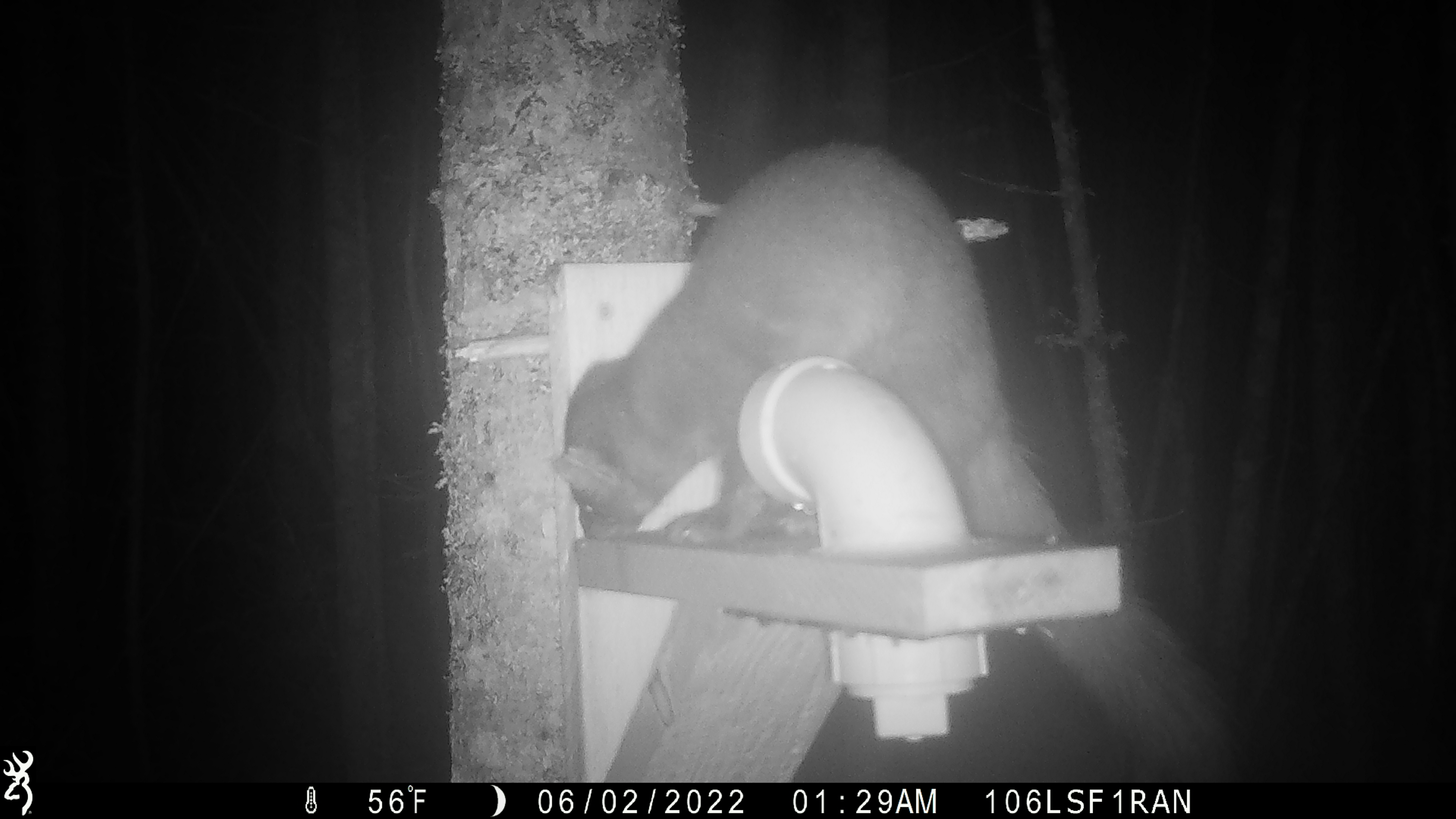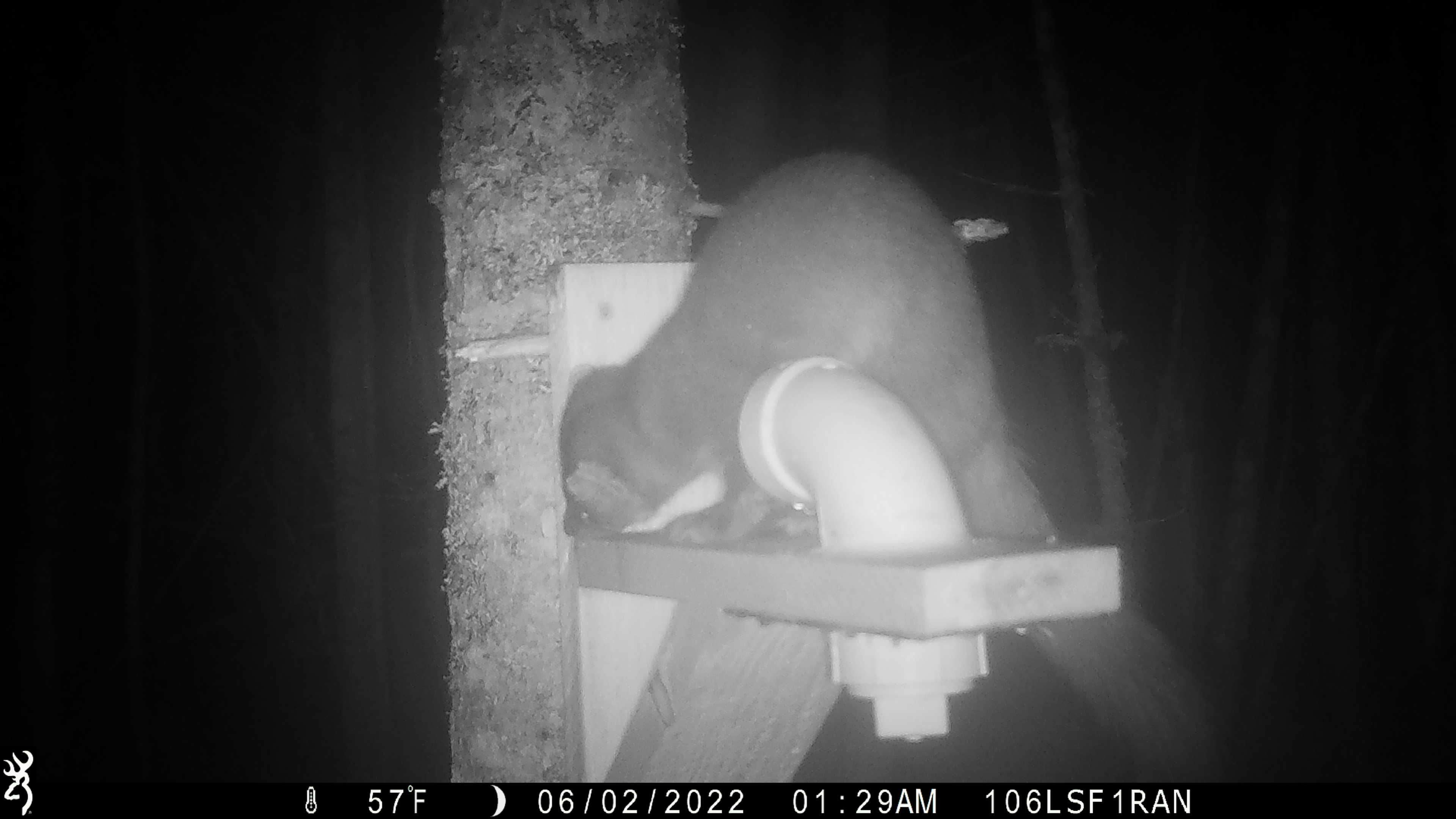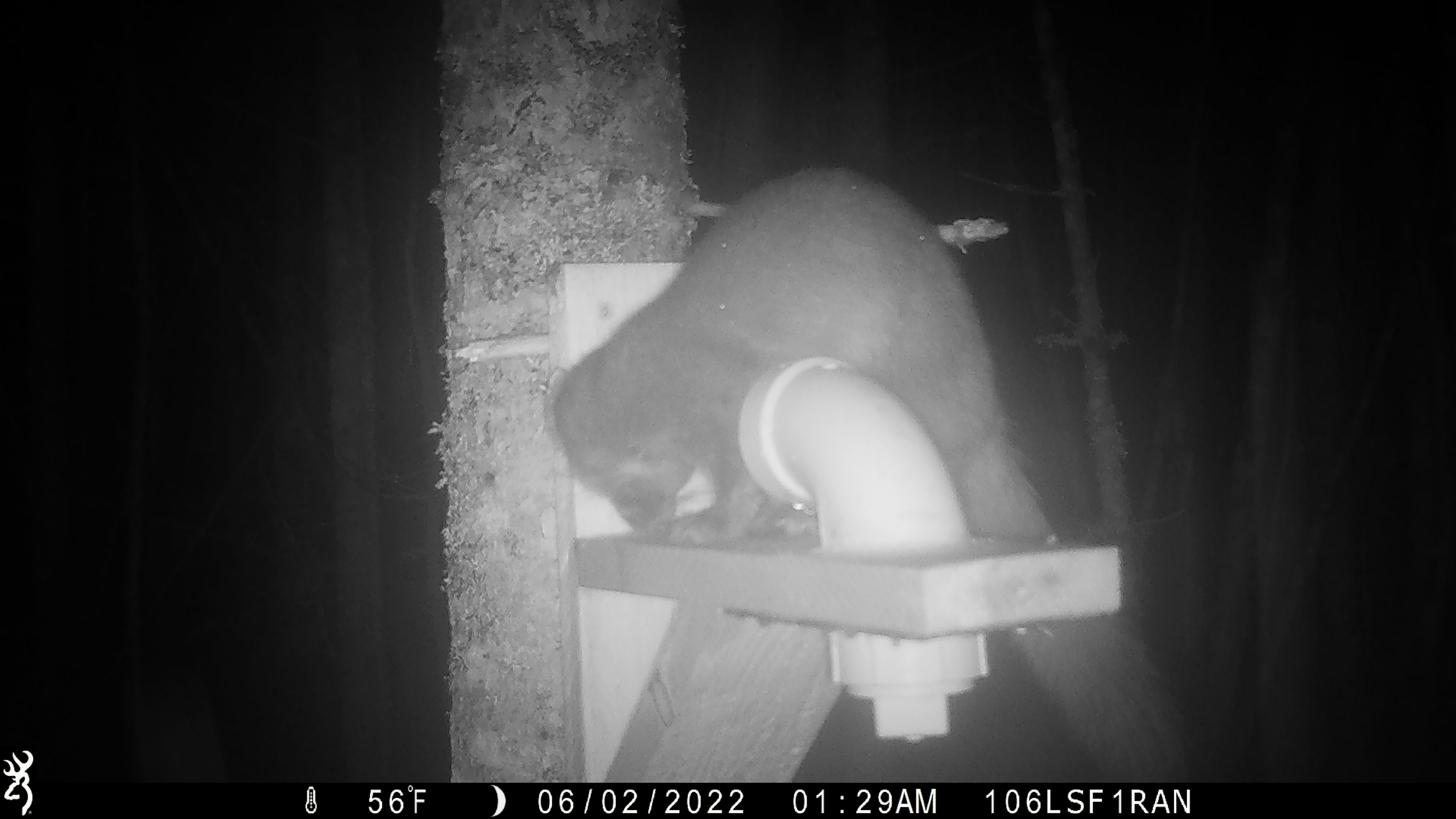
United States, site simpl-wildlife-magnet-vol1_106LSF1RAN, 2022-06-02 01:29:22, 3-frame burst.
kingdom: Animalia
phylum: Chordata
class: Mammalia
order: Carnivora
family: Mustelidae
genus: Martes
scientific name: Martes americana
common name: american marten